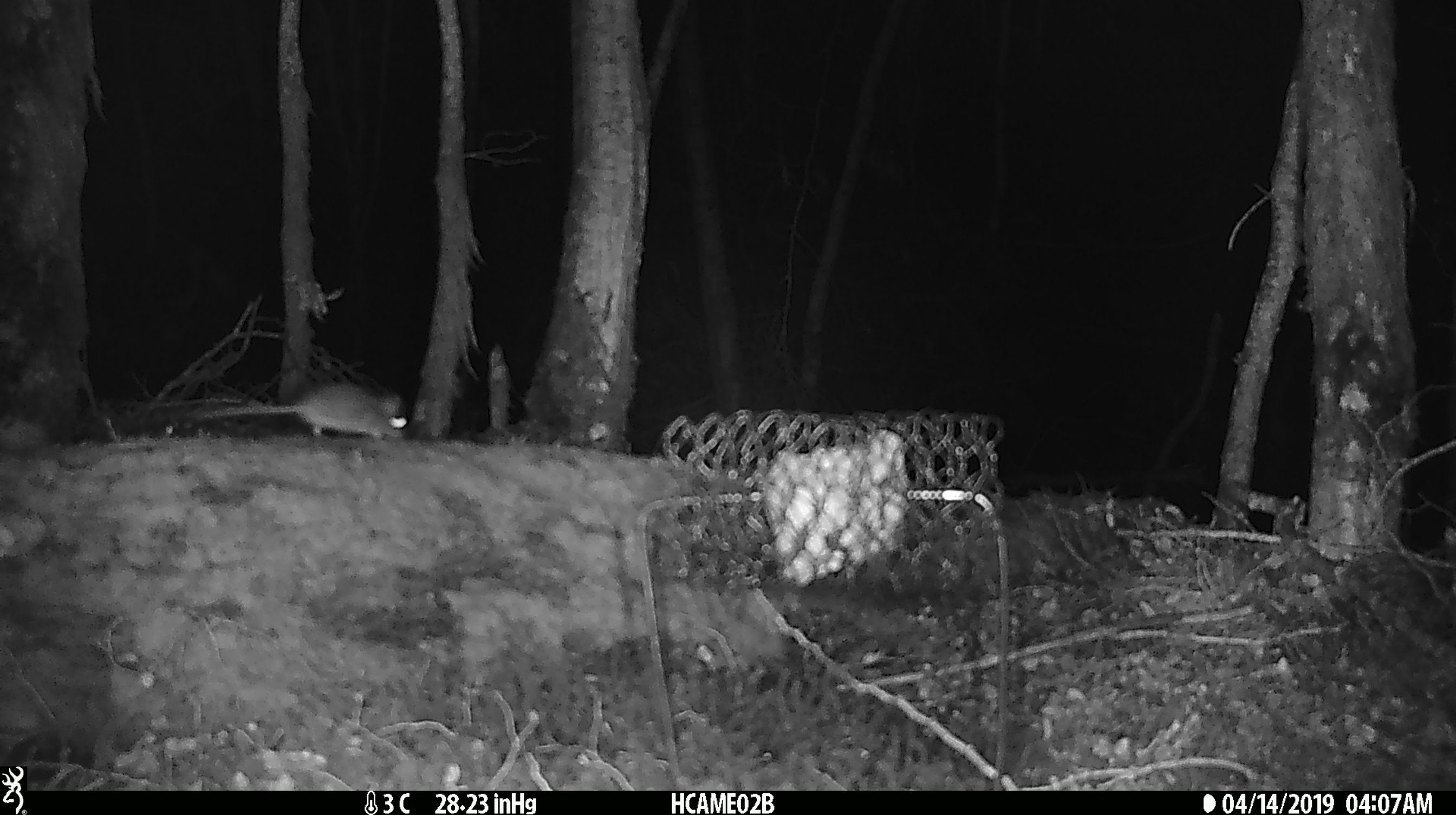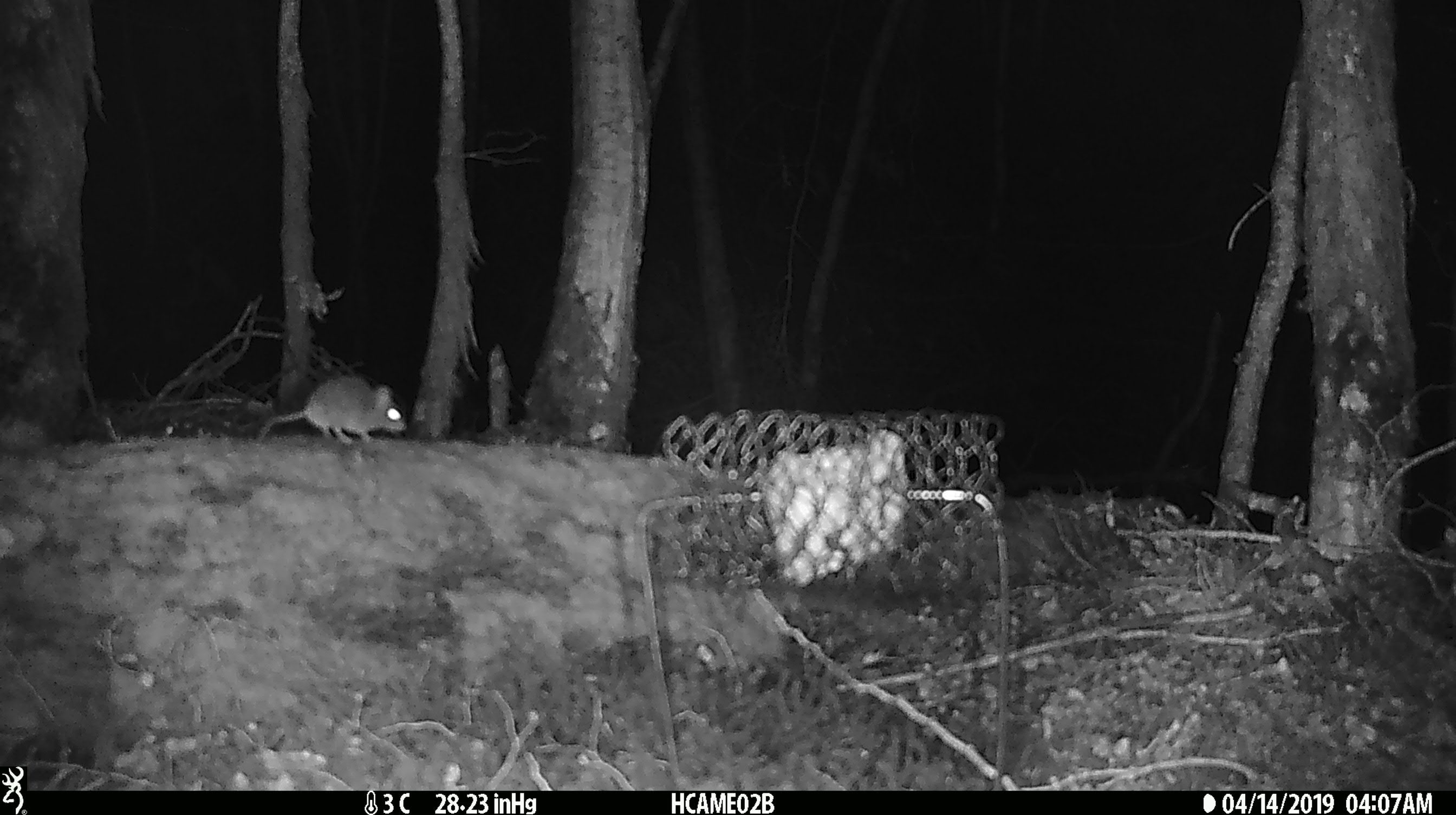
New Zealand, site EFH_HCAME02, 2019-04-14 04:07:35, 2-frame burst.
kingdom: Animalia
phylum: Chordata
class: Mammalia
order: Rodentia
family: Muridae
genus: Mus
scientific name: Mus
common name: mouse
Mouse (Mus).